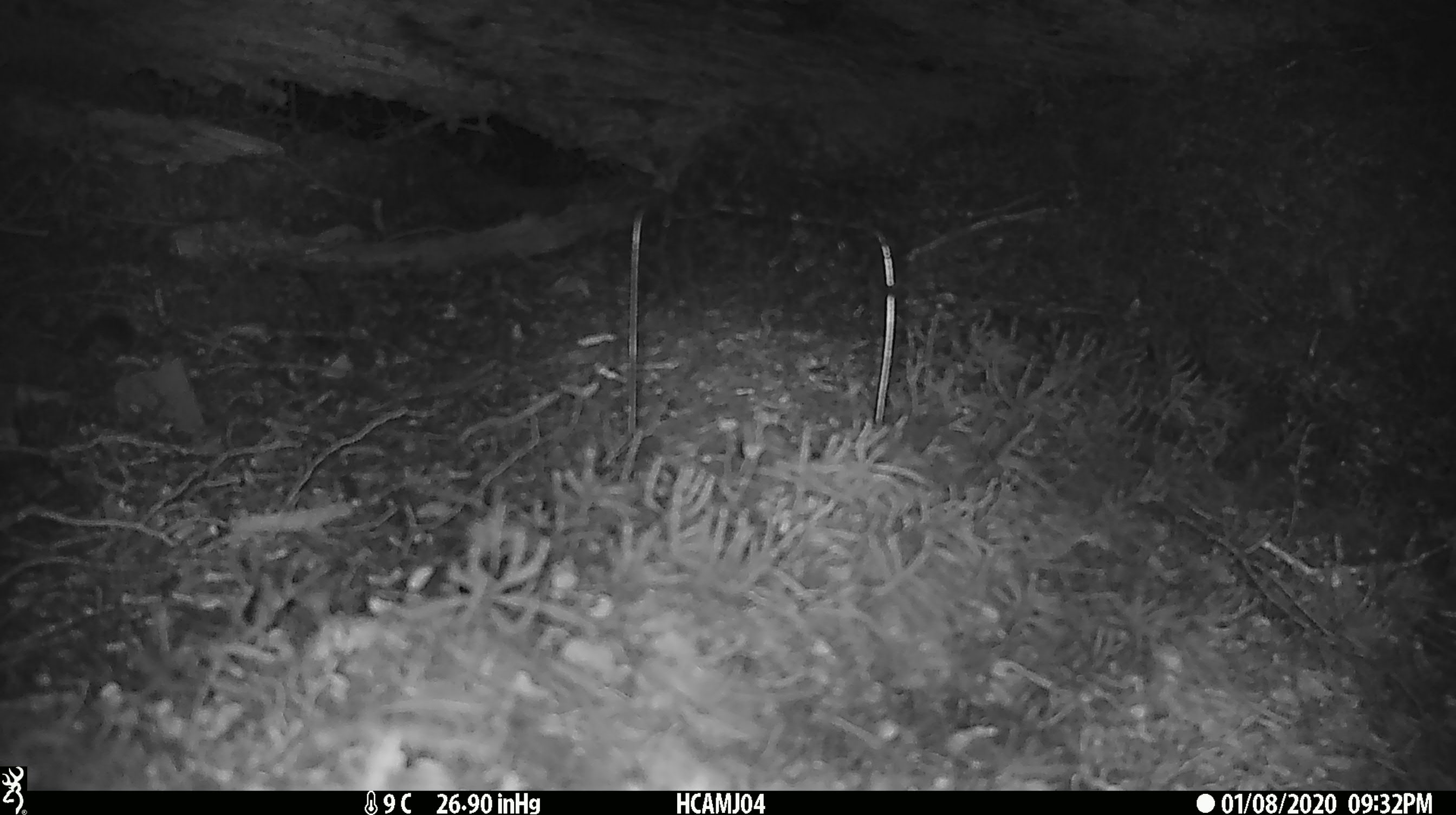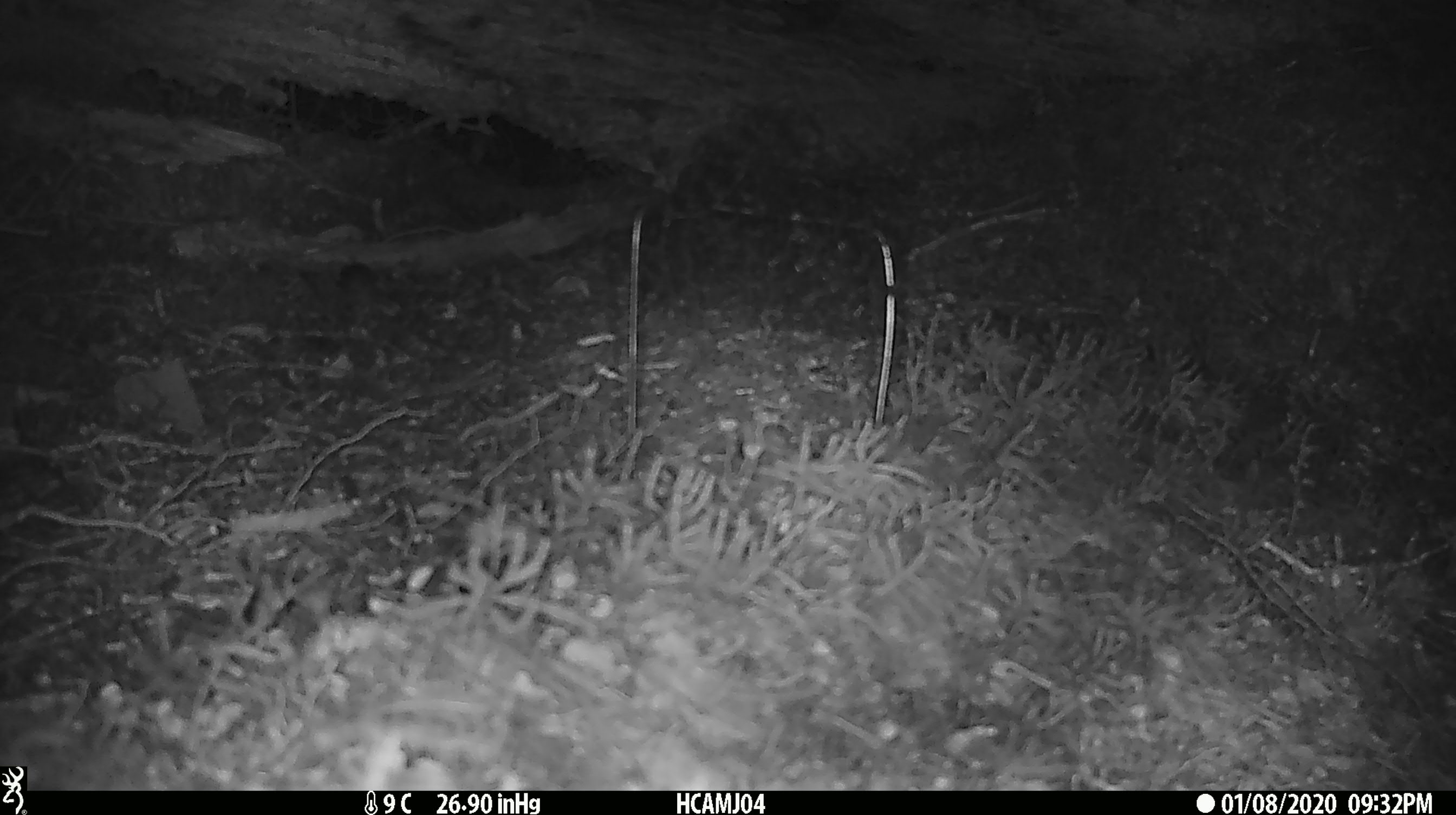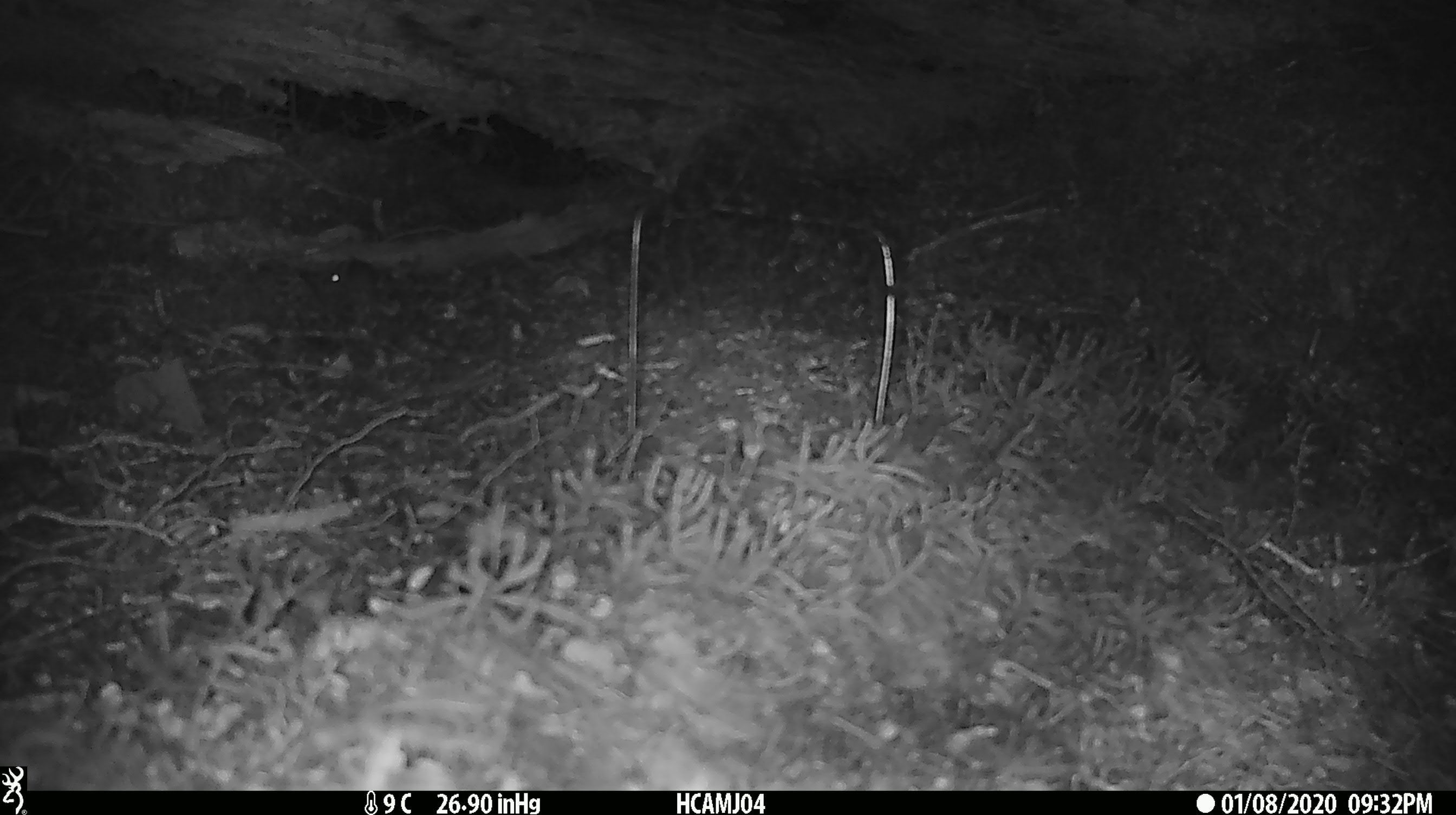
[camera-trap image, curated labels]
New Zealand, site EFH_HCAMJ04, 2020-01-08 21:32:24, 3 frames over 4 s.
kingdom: Animalia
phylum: Chordata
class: Mammalia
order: Rodentia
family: Muridae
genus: Mus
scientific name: Mus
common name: mouse